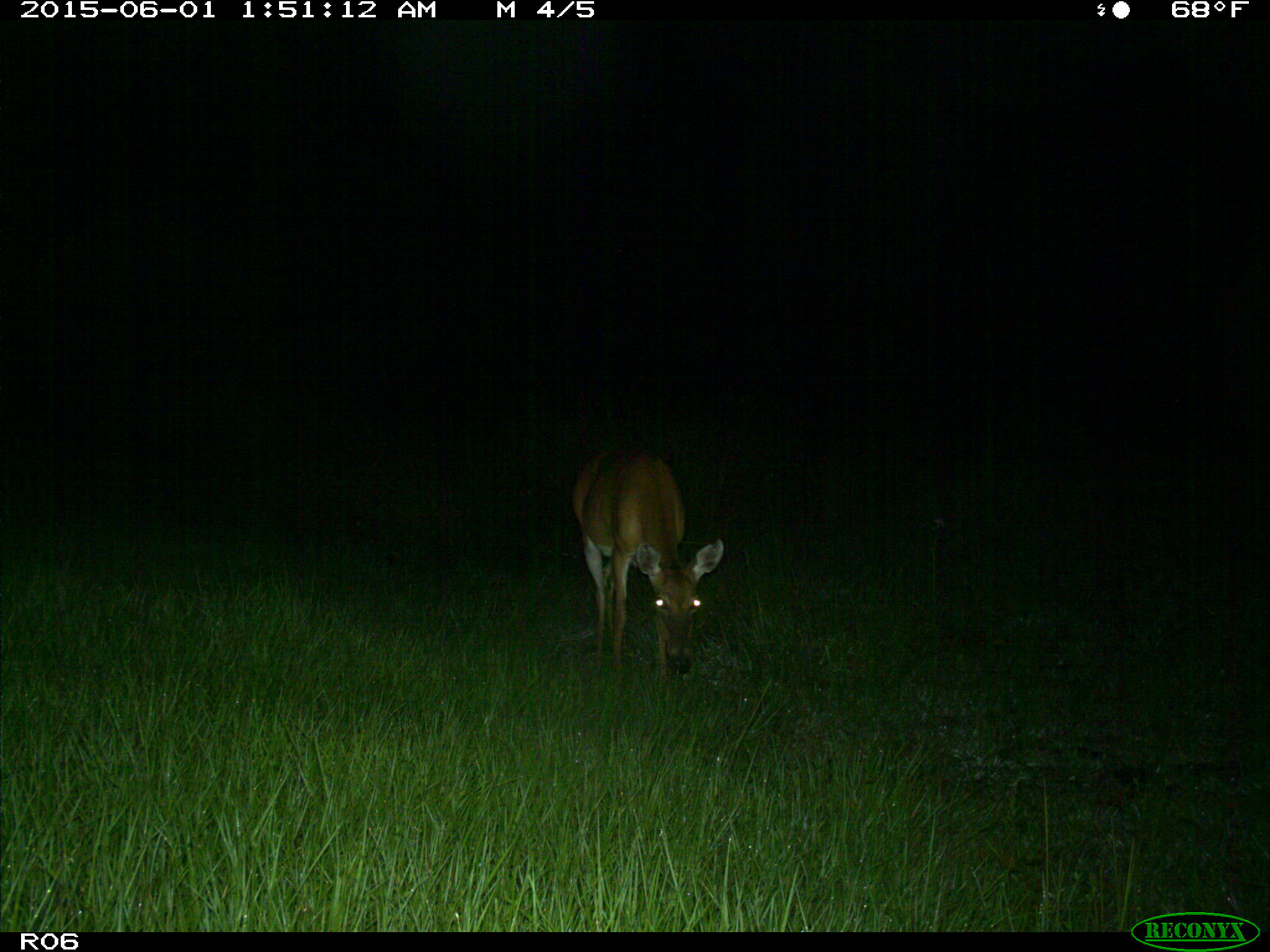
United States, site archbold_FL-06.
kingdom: Animalia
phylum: Chordata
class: Mammalia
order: Artiodactyla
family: Cervidae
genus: Odocoileus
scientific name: Odocoileus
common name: deer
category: unidentified deer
Unidentified deer (deer) (Odocoileus).